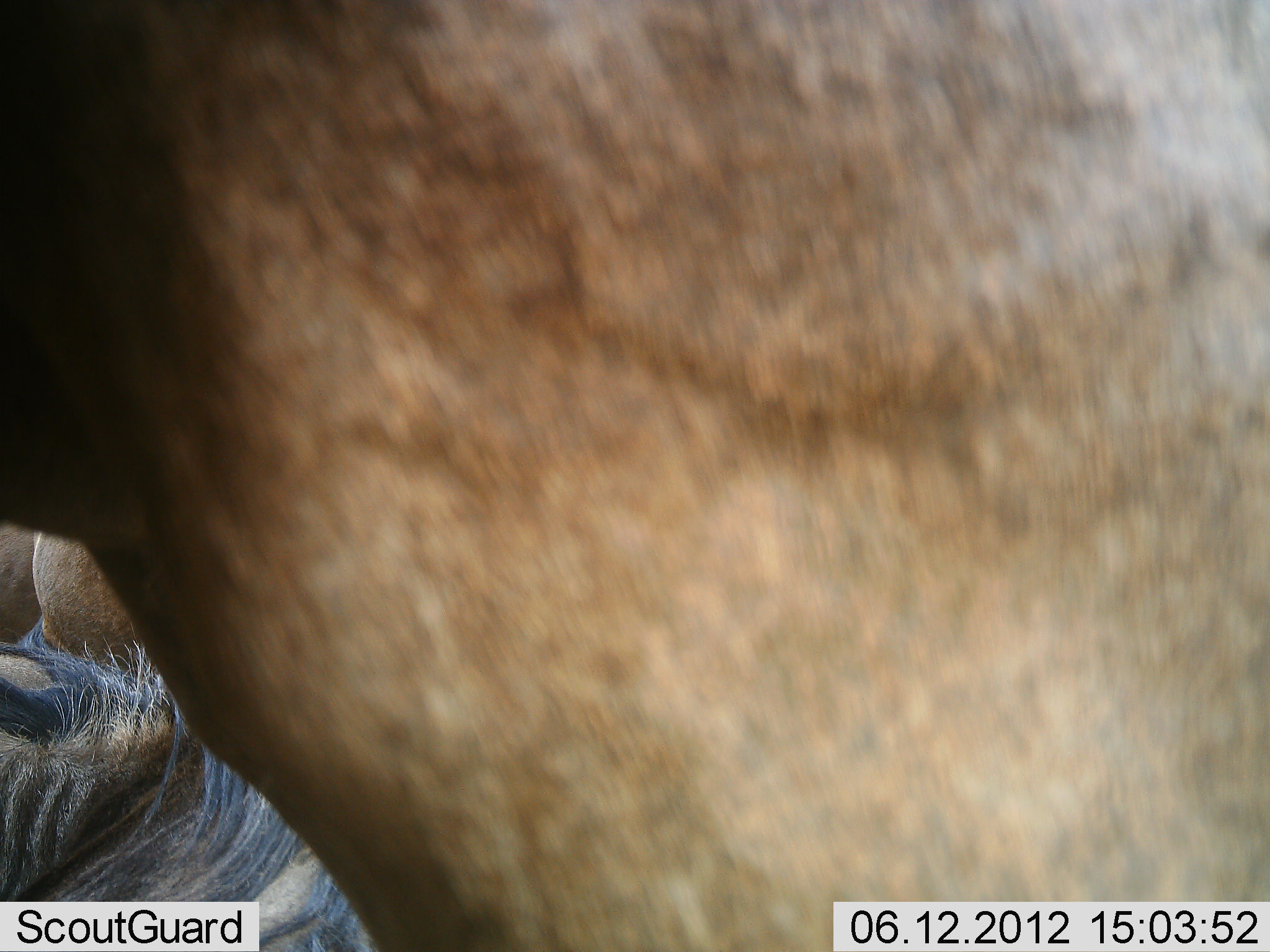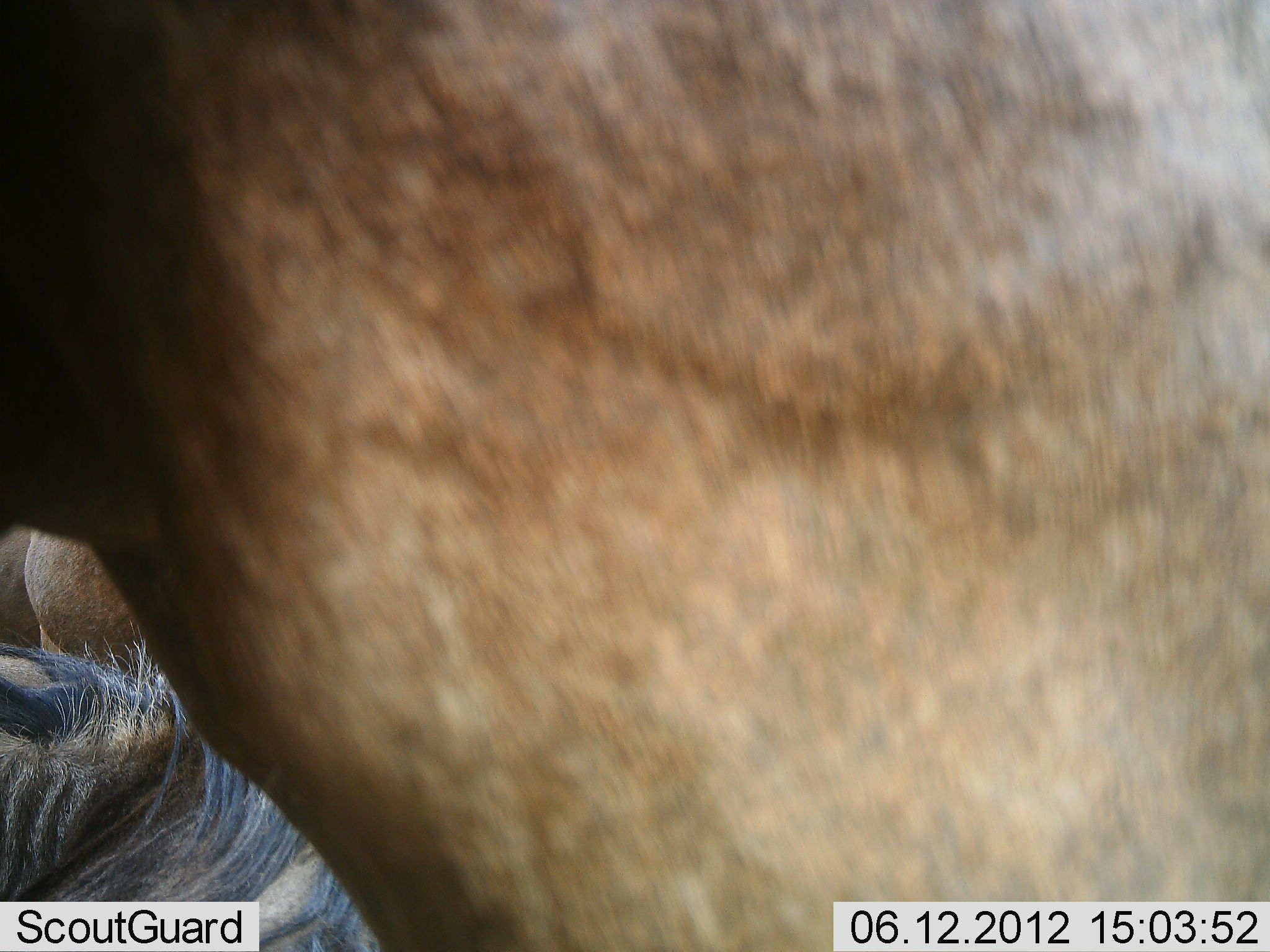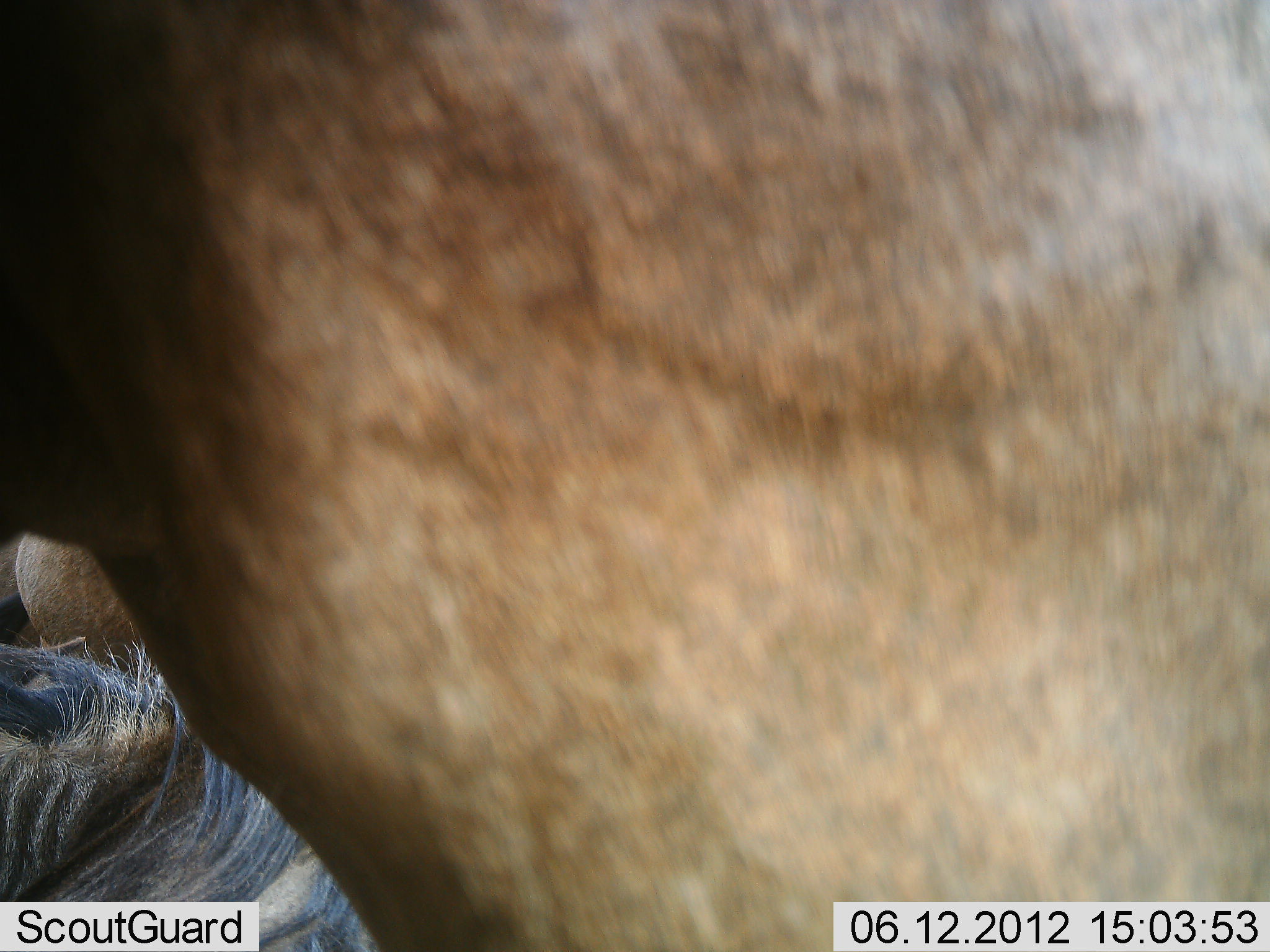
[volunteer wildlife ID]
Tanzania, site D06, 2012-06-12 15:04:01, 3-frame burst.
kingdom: Animalia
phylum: Chordata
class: Mammalia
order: Artiodactyla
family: Bovidae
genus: Connochaetes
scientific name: Connochaetes taurinus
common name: blue wildebeest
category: wildebeest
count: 3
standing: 90%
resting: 70%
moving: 10%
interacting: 0%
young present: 0%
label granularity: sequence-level